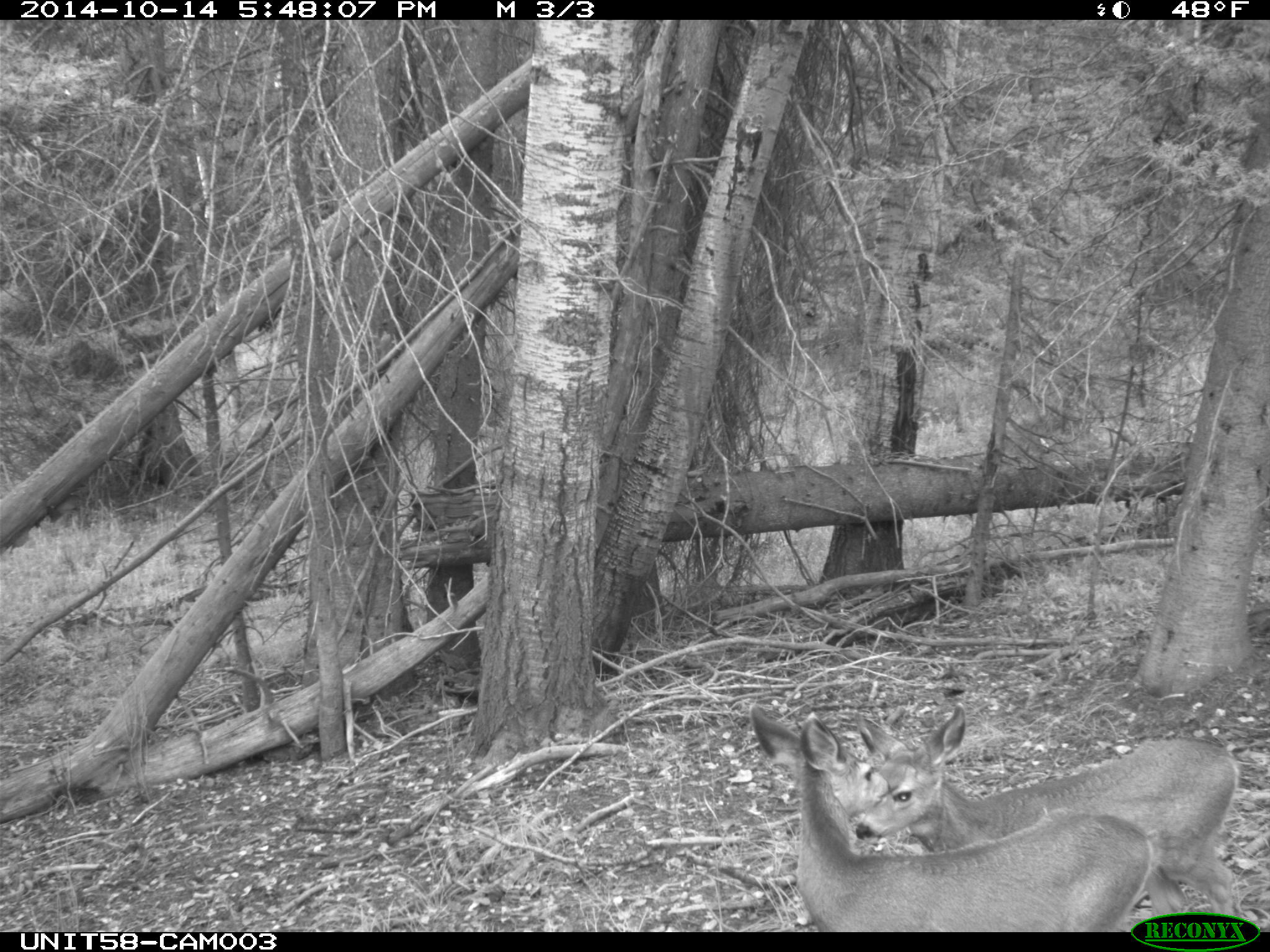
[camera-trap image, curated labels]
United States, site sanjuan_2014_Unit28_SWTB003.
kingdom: Animalia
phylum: Chordata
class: Mammalia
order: Artiodactyla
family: Cervidae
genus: Odocoileus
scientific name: Odocoileus hemionus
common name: mule deer